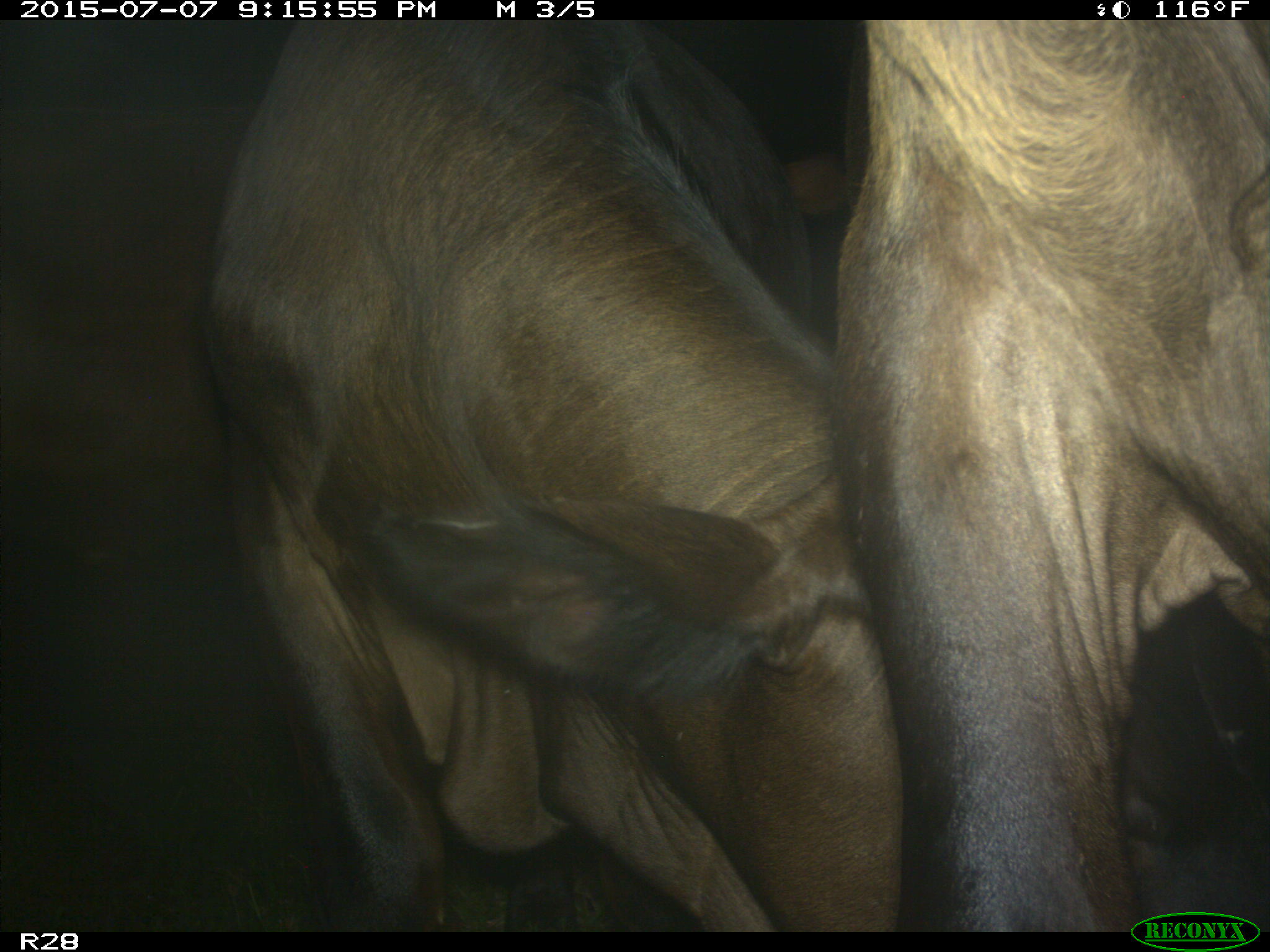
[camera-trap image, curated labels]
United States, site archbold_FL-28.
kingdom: Animalia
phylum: Chordata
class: Mammalia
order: Artiodactyla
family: Bovidae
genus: Bos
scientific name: Bos taurus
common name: domestic cow